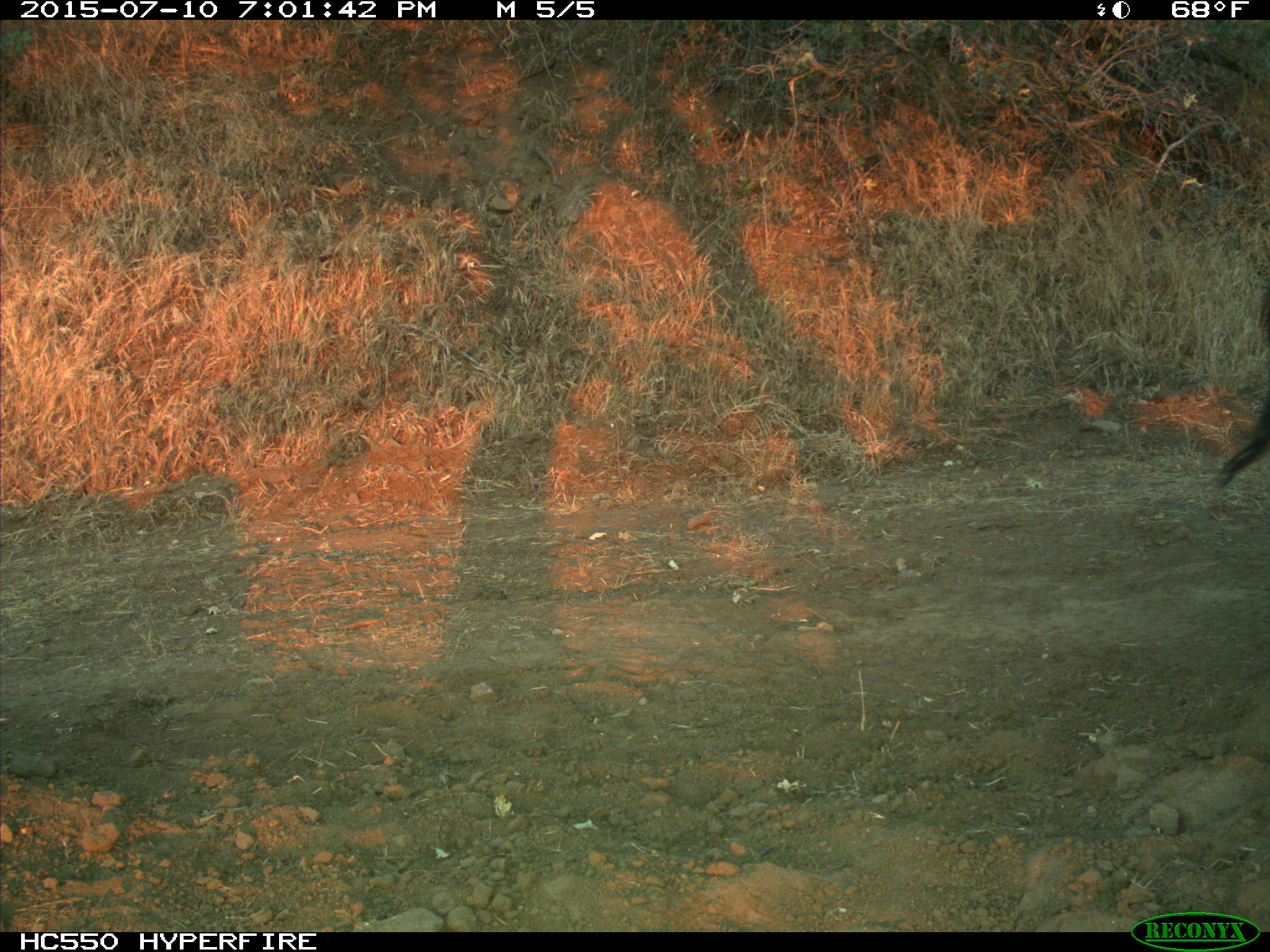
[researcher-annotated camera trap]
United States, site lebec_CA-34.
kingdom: Animalia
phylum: Chordata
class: Mammalia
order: Artiodactyla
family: Bovidae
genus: Bos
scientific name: Bos taurus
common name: domestic cow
Bos taurus (domestic cow).